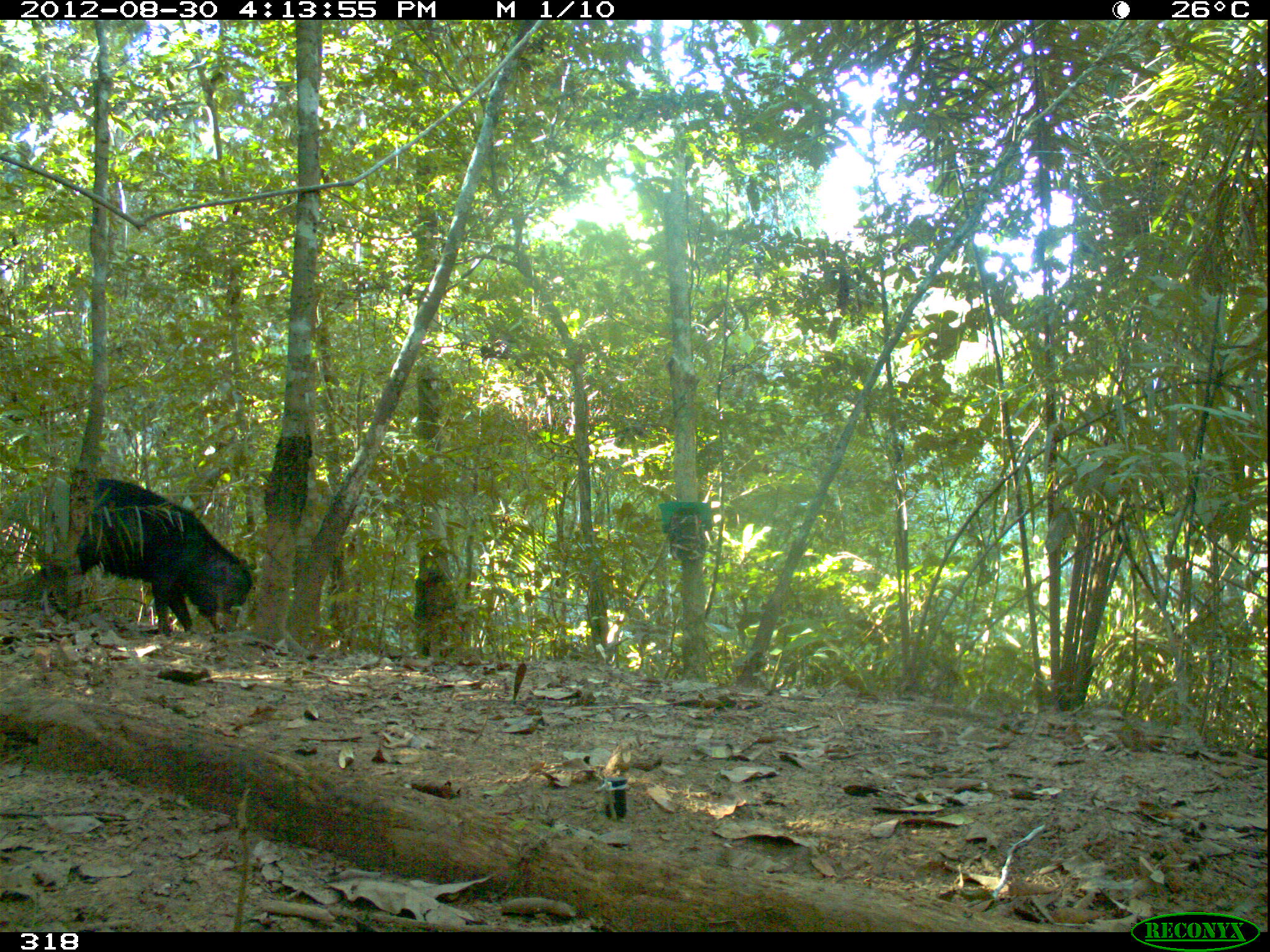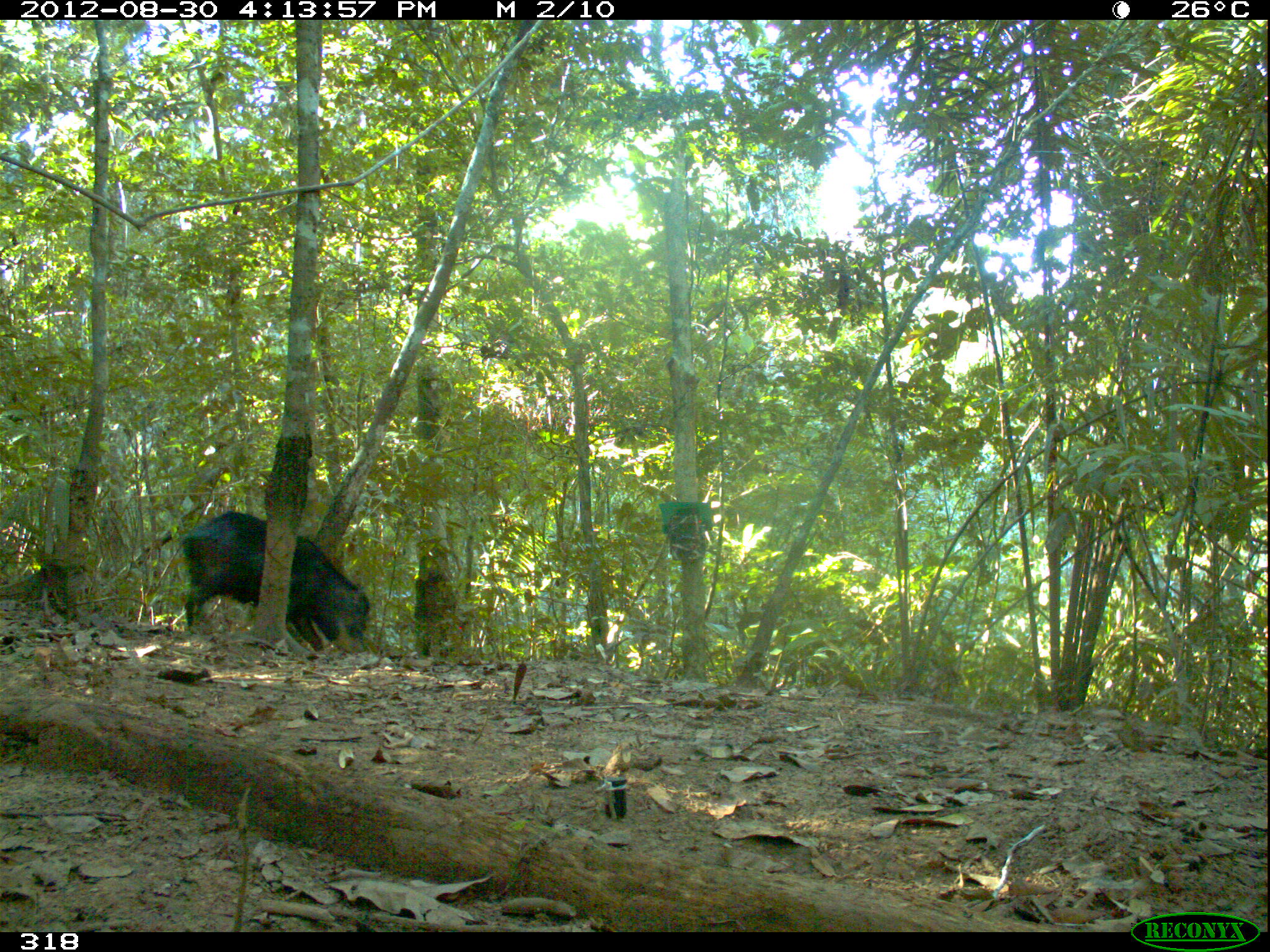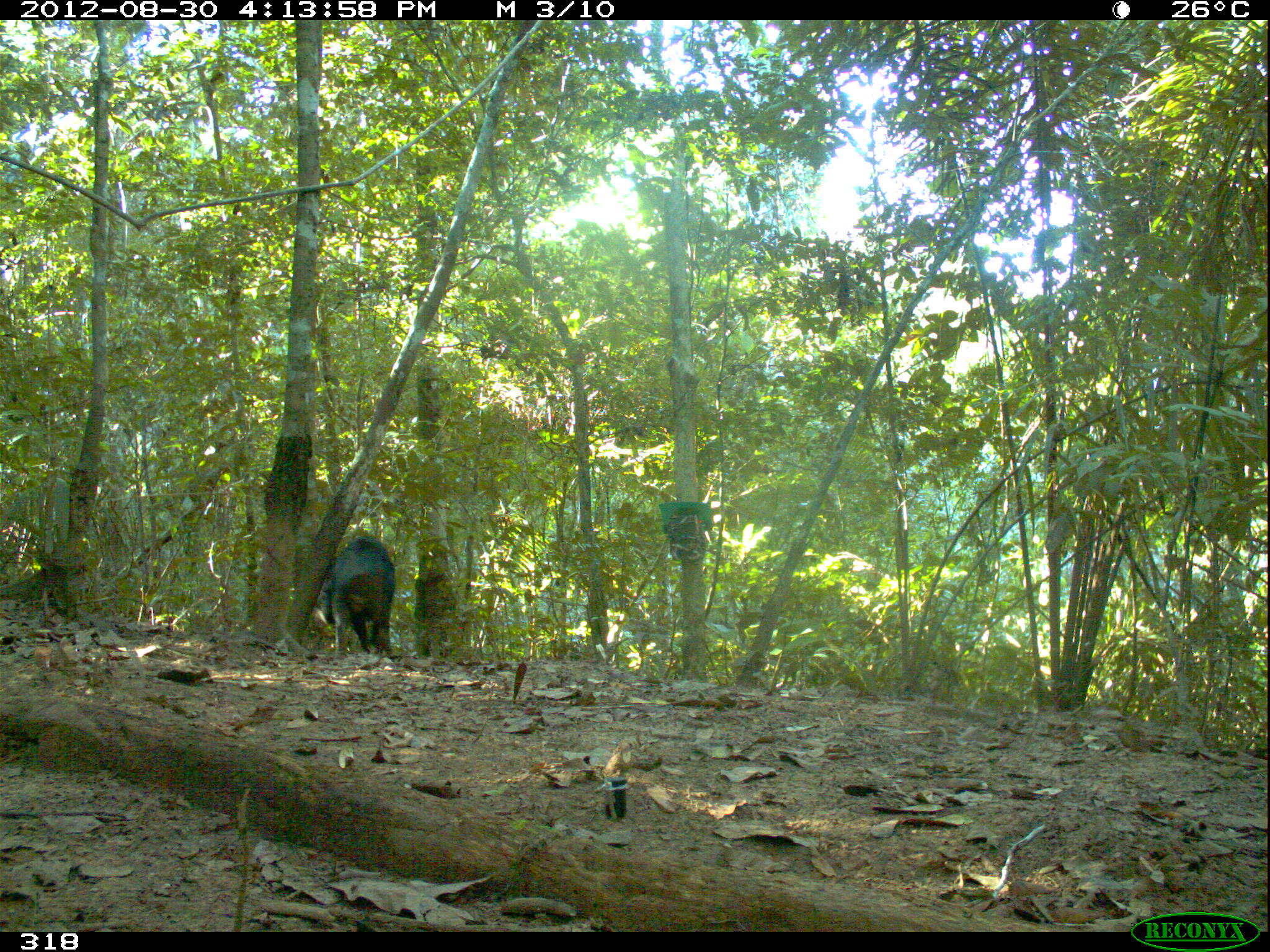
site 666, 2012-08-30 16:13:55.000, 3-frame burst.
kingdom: Animalia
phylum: Chordata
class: Mammalia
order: Artiodactyla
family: Tayassuidae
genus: Tayassu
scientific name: Tayassu pecari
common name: white-lipped peccary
Tayassu pecari (white-lipped peccary).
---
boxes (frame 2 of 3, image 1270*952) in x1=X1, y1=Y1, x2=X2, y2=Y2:
tayassu pecari: x1=180, y1=510, x2=370, y2=654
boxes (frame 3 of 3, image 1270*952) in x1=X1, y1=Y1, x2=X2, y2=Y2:
tayassu pecari: x1=315, y1=536, x2=396, y2=666